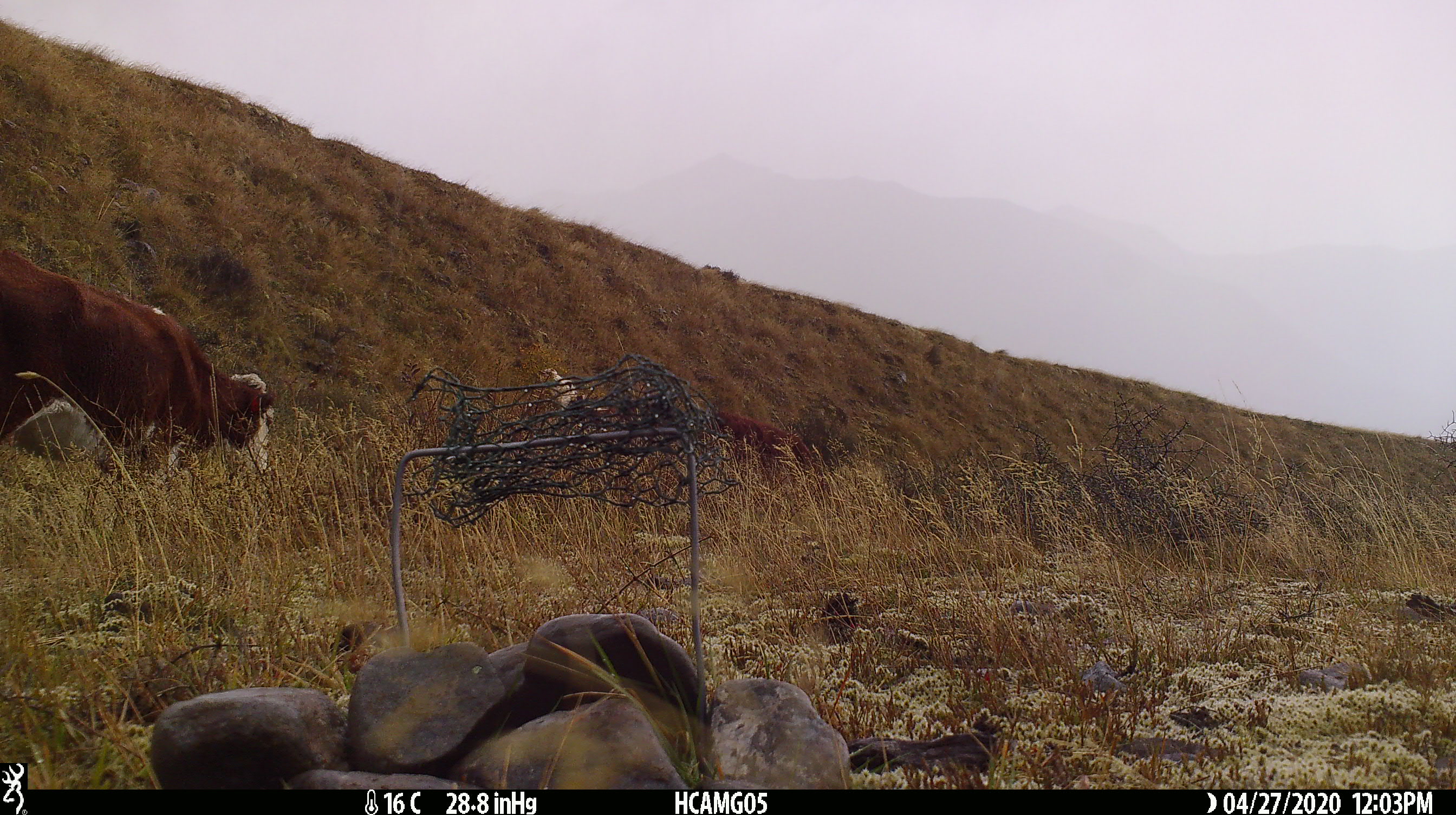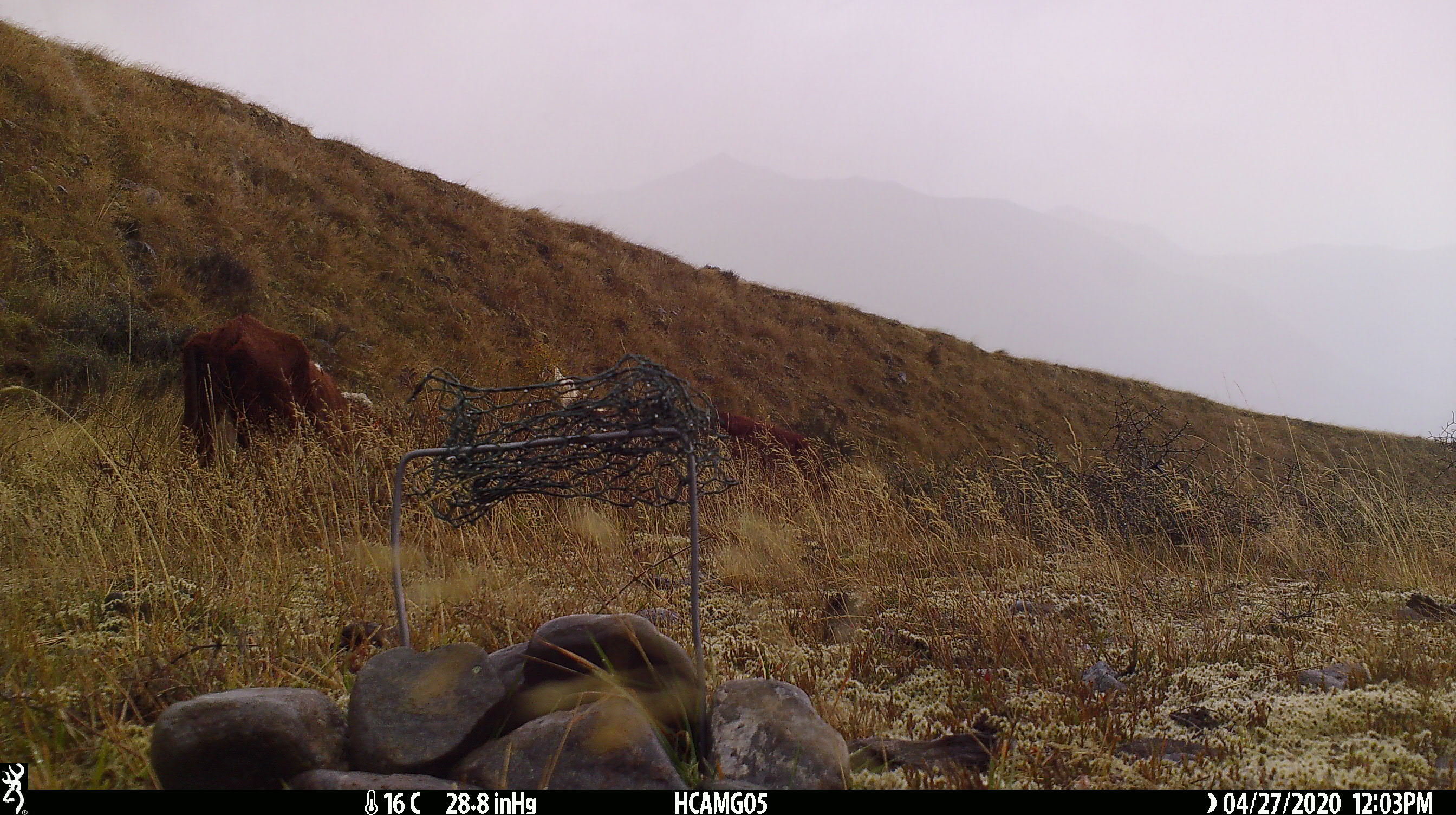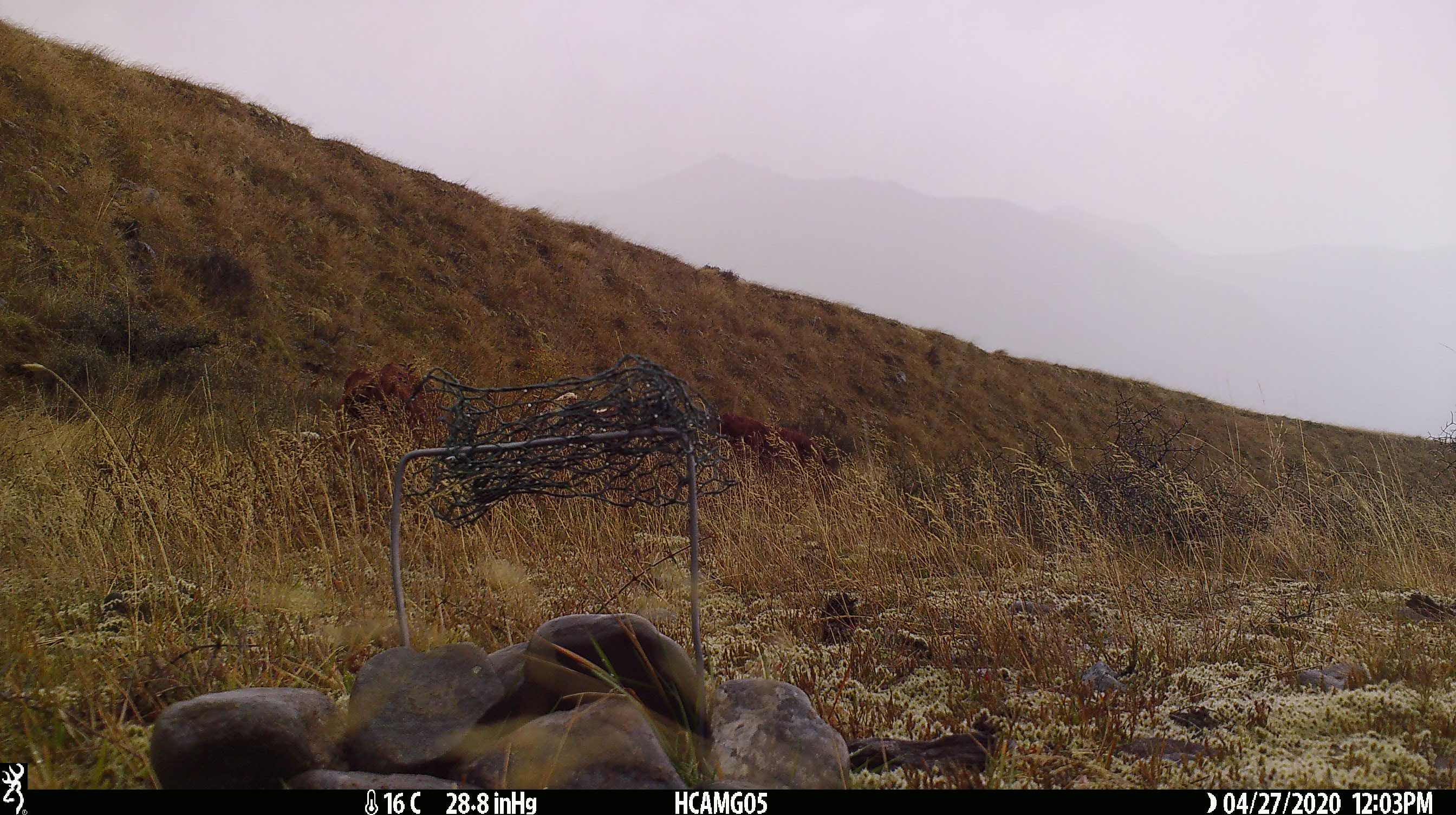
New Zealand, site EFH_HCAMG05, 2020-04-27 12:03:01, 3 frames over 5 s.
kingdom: Animalia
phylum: Chordata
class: Mammalia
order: Artiodactyla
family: Bovidae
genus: Bos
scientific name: Bos taurus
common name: domestic cow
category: cow